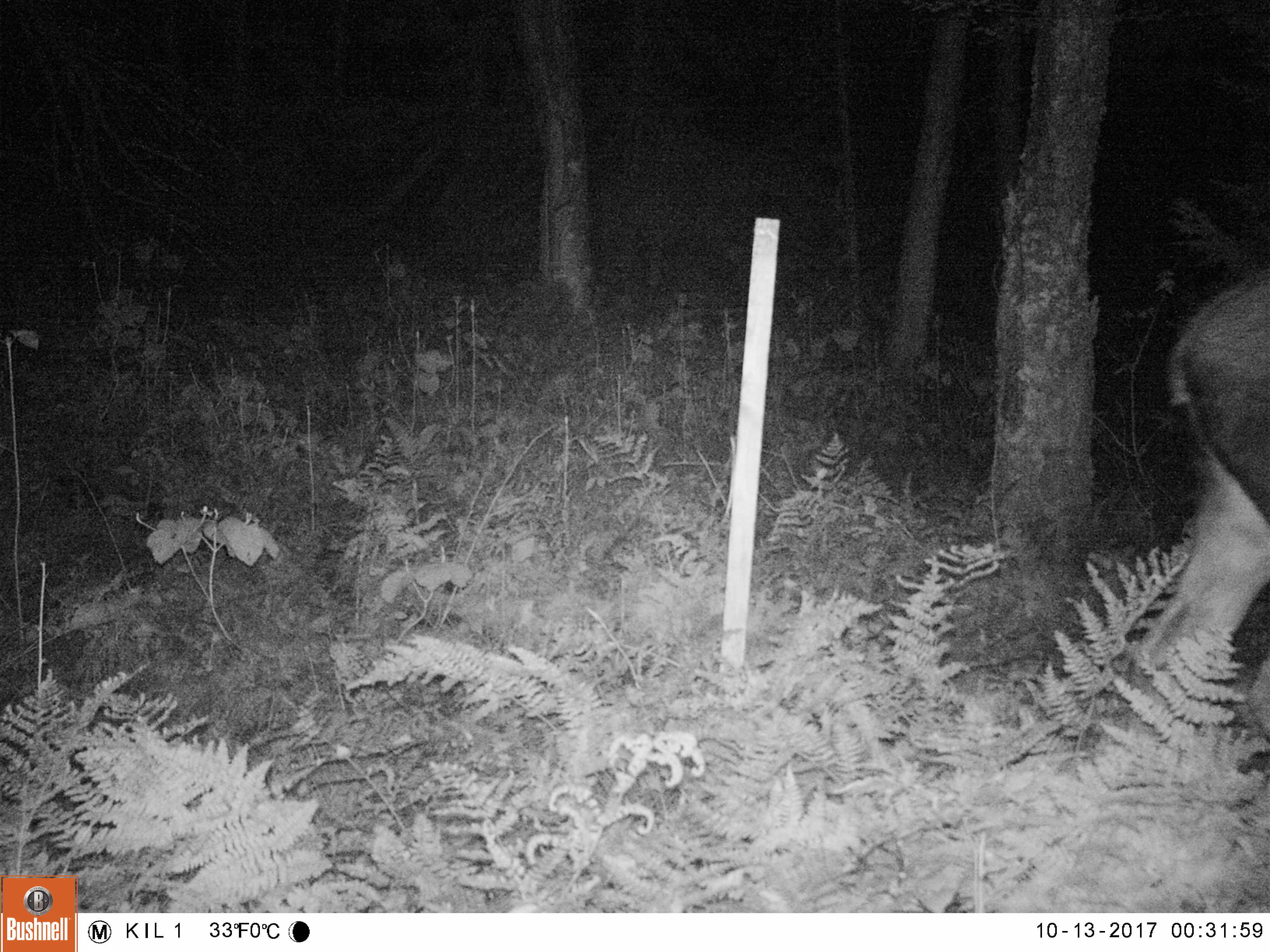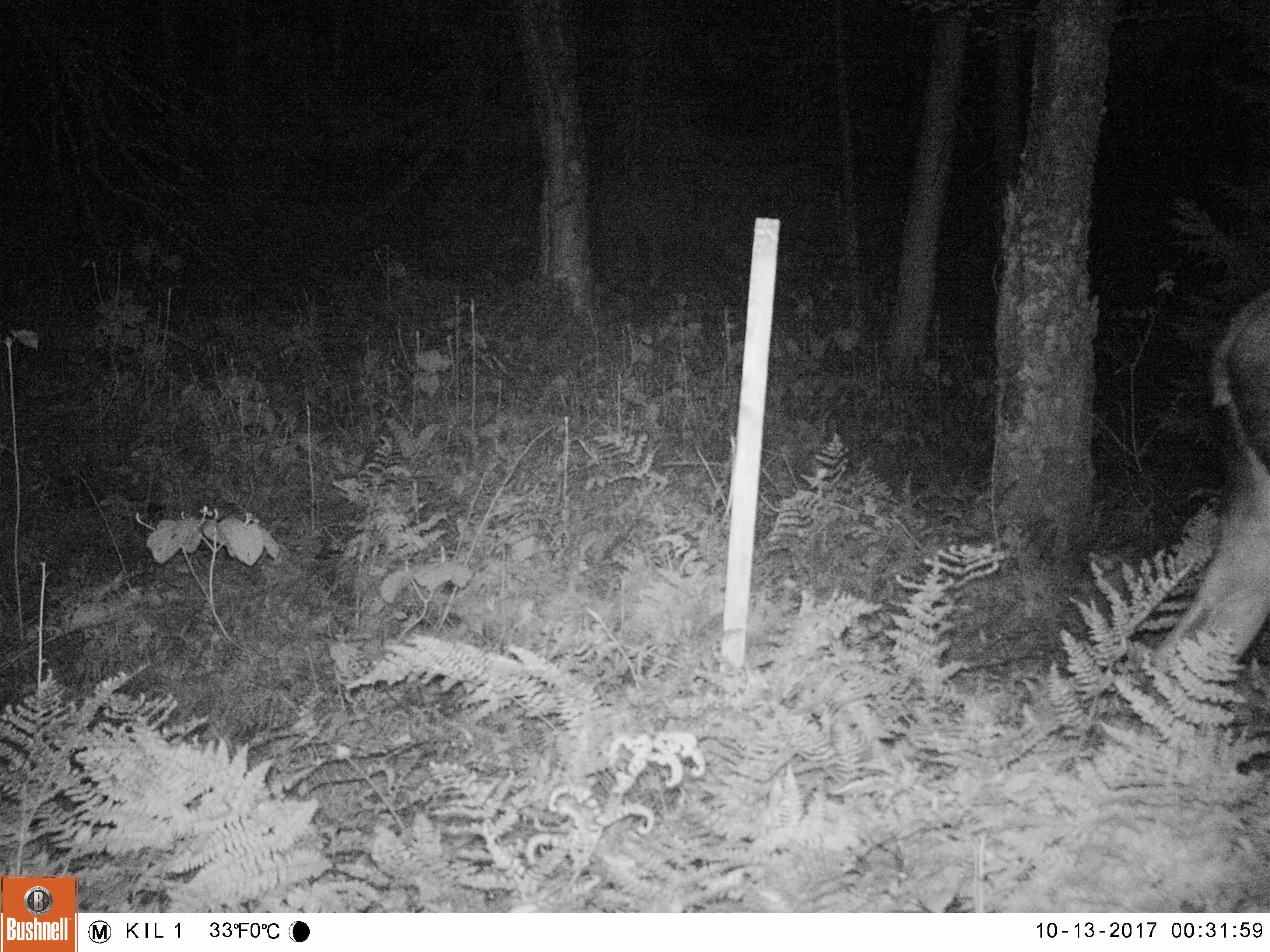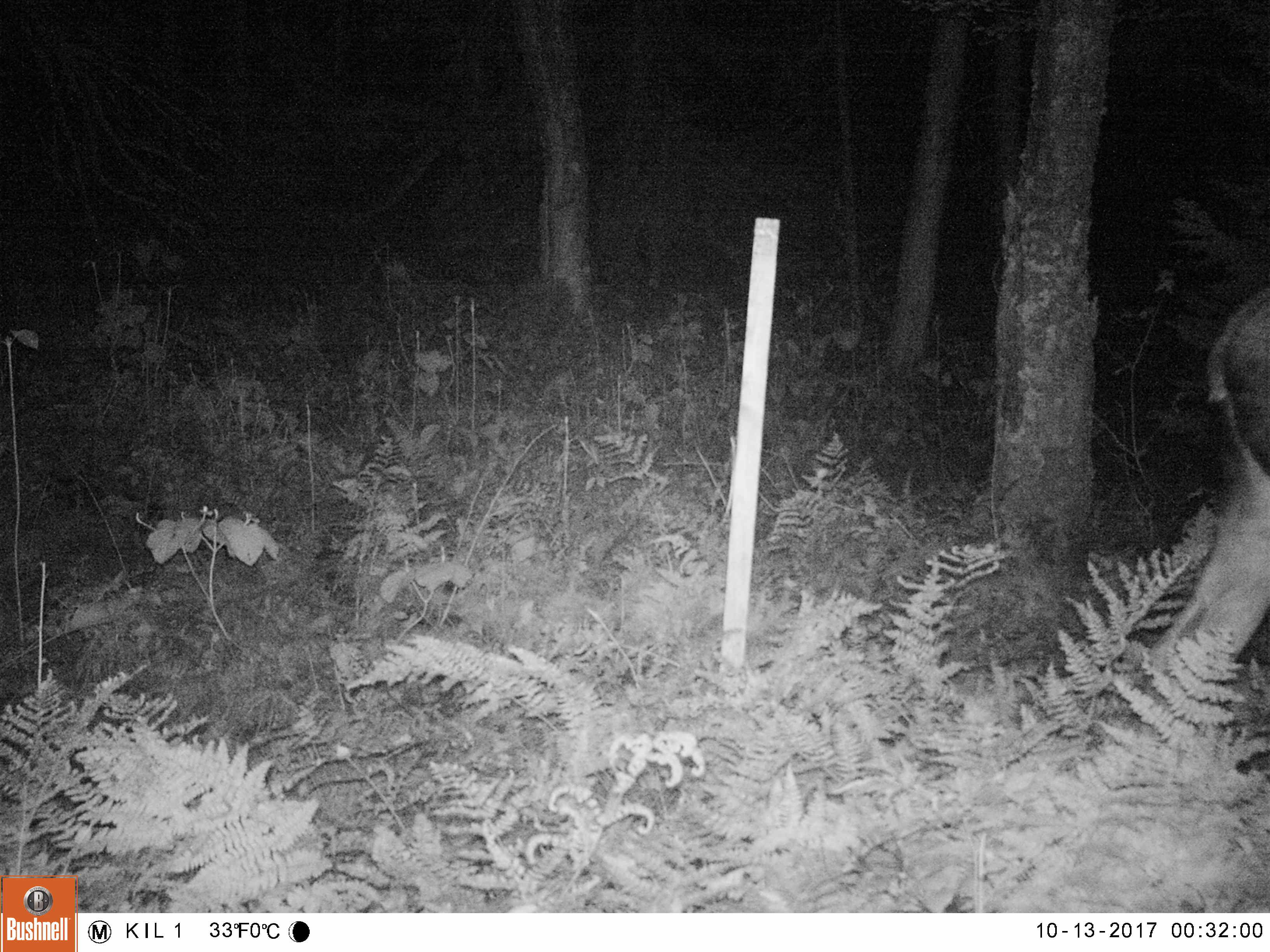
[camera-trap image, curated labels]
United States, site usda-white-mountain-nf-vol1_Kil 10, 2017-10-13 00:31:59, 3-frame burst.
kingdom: Animalia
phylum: Chordata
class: Mammalia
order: Artiodactyla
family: Cervidae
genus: Alces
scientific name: Alces alces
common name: moose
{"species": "moose (Alces alces)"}